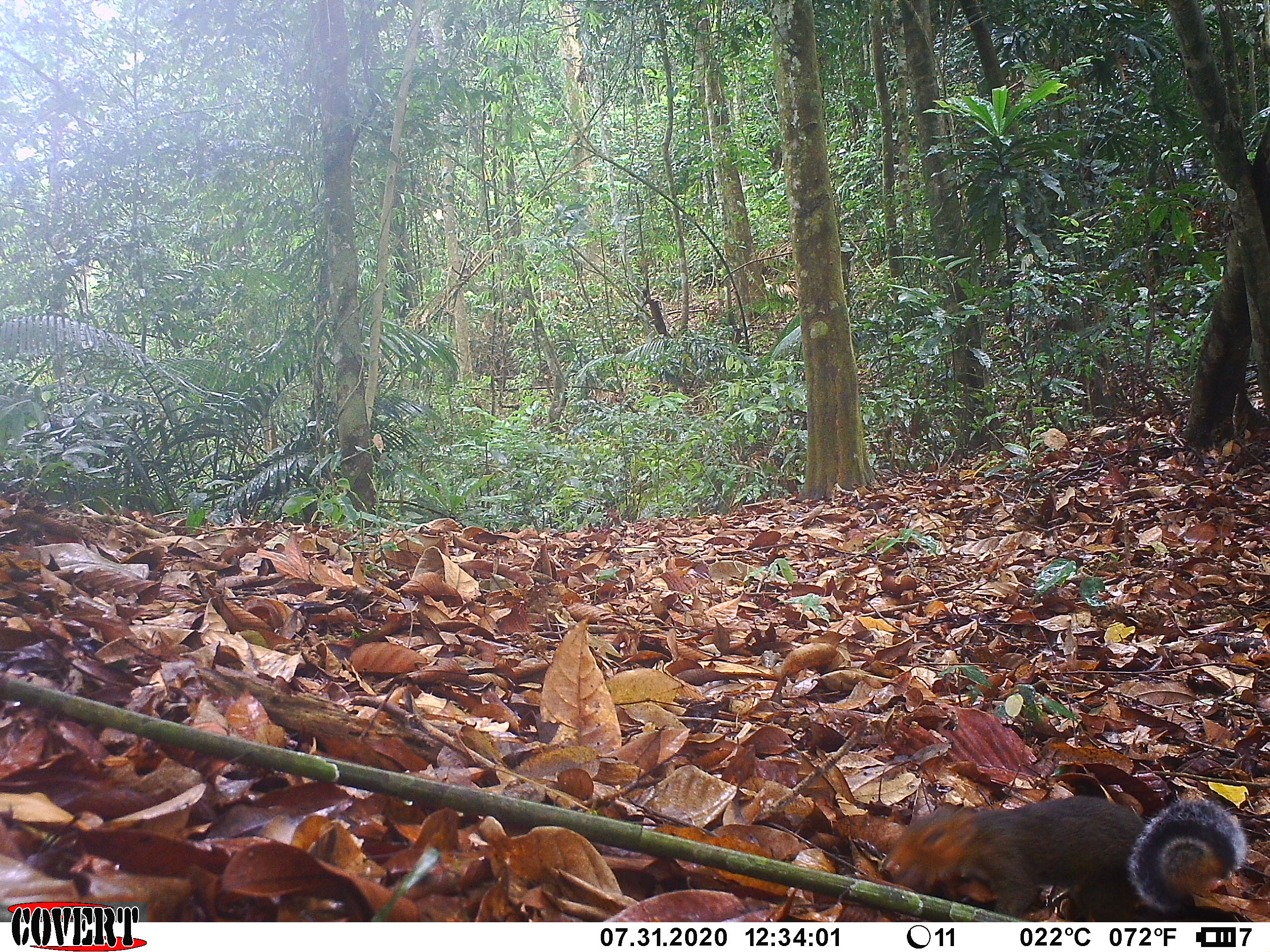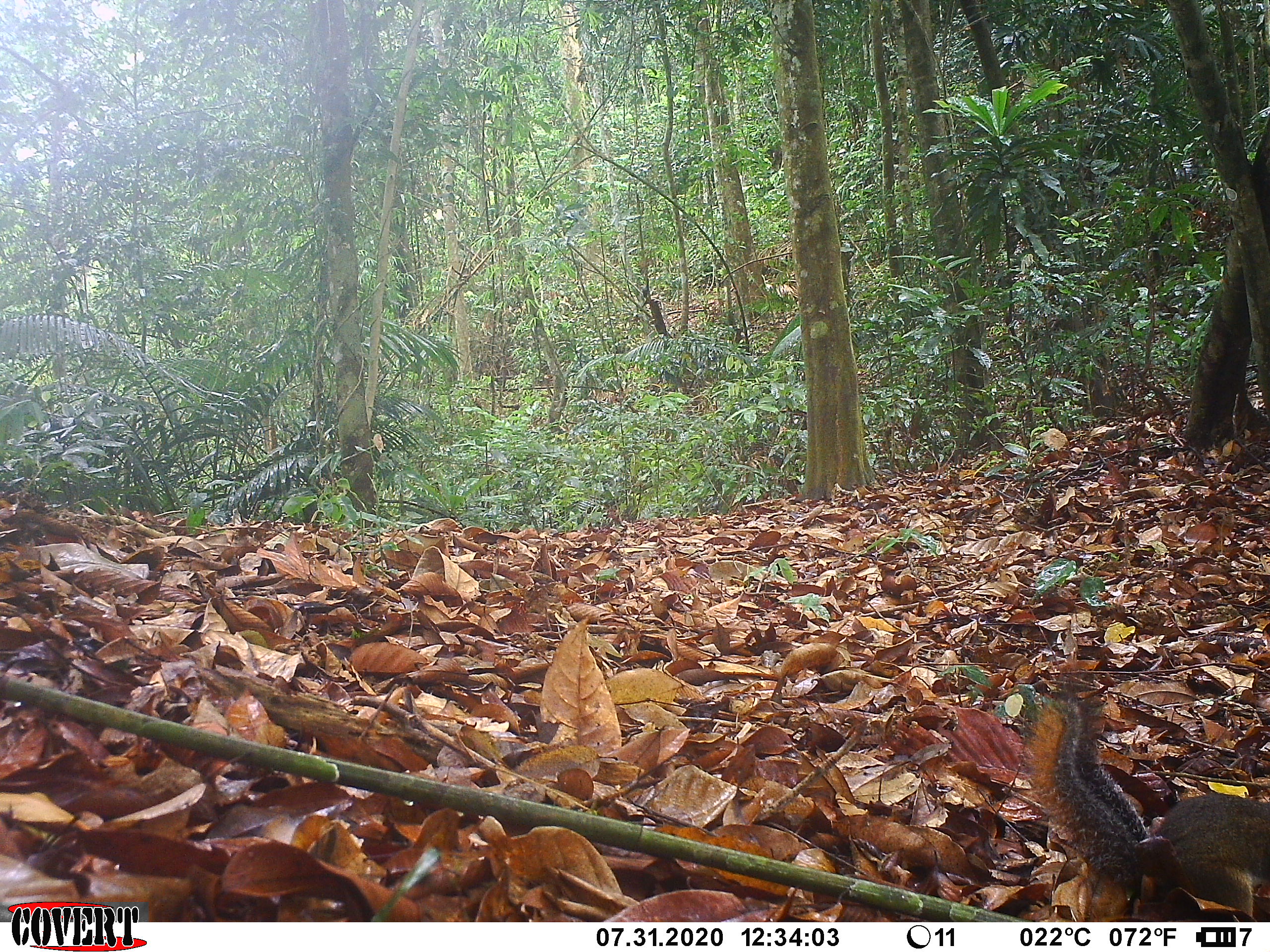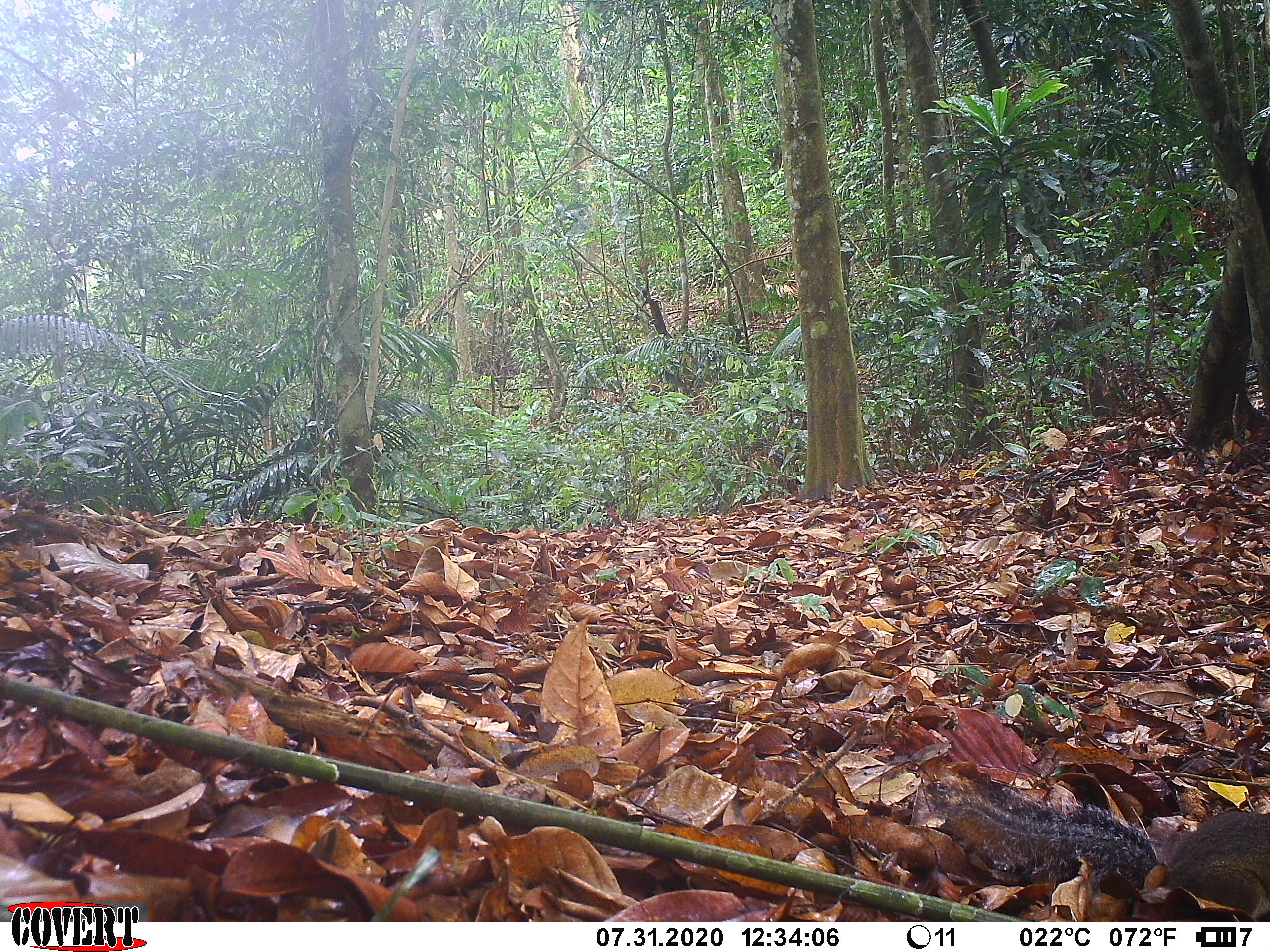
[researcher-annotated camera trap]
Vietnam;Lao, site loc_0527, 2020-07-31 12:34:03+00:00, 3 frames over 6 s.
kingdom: Animalia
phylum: Chordata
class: Mammalia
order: Rodentia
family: Sciuridae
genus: Dremomys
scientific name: Dremomys rufigenis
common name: red-cheeked squirrel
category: red cheeked squirrel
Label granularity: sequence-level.